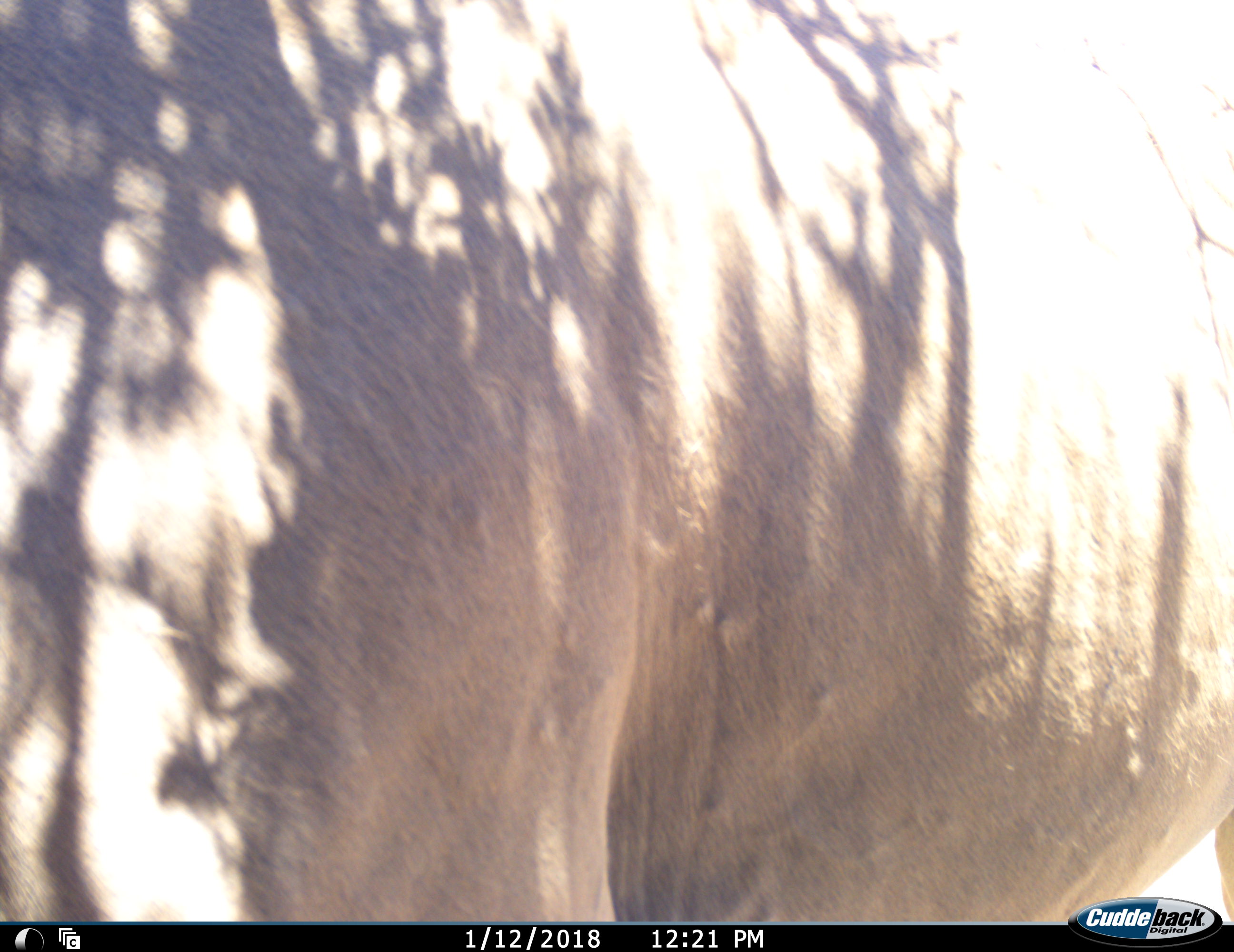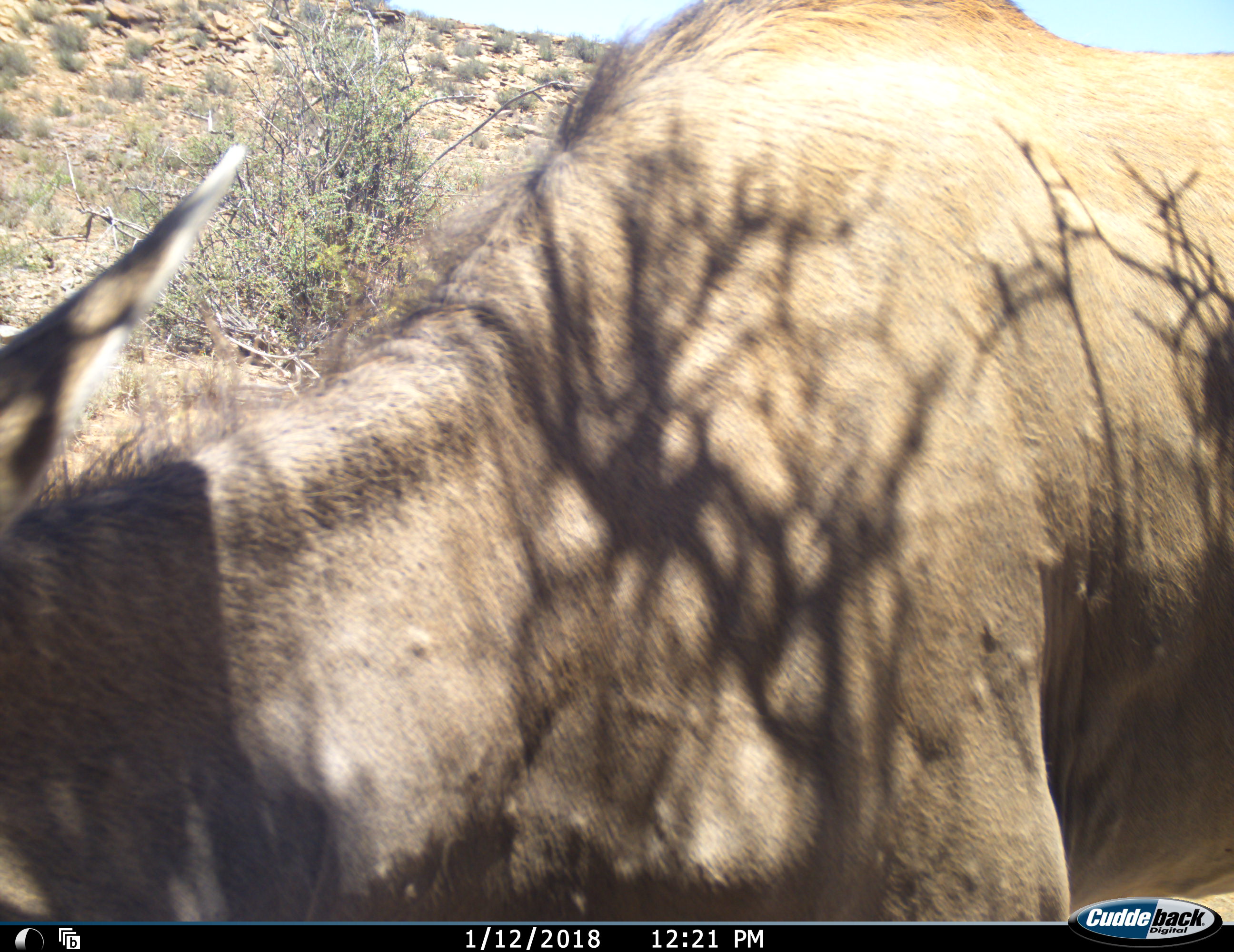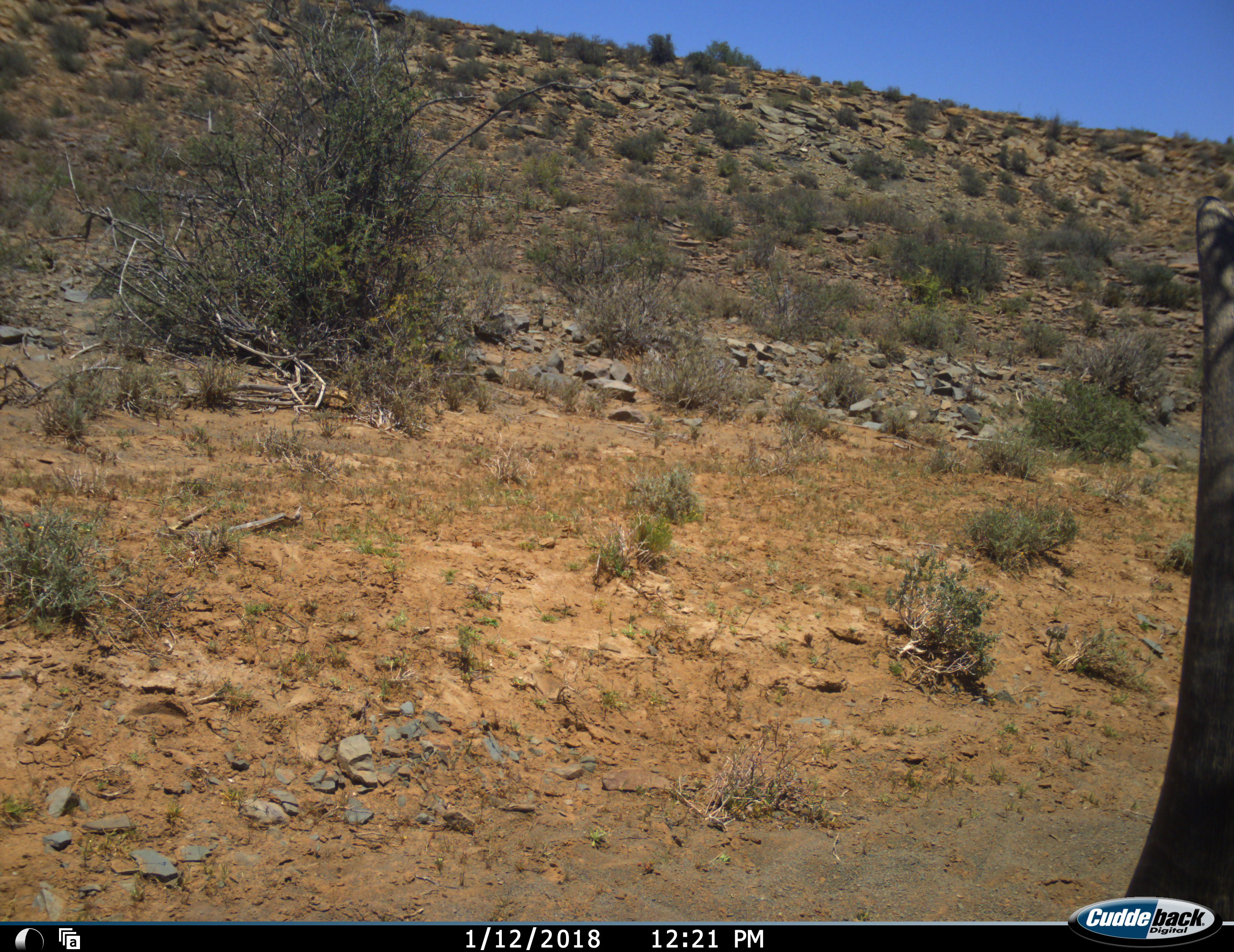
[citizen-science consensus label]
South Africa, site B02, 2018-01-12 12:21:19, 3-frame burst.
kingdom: Animalia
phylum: Chordata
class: Mammalia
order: Artiodactyla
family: Bovidae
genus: Tragelaphus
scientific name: Tragelaphus oryx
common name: eland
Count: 1.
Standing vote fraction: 75%.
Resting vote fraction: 0%.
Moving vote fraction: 50%.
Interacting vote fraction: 0%.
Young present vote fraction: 0%.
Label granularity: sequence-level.